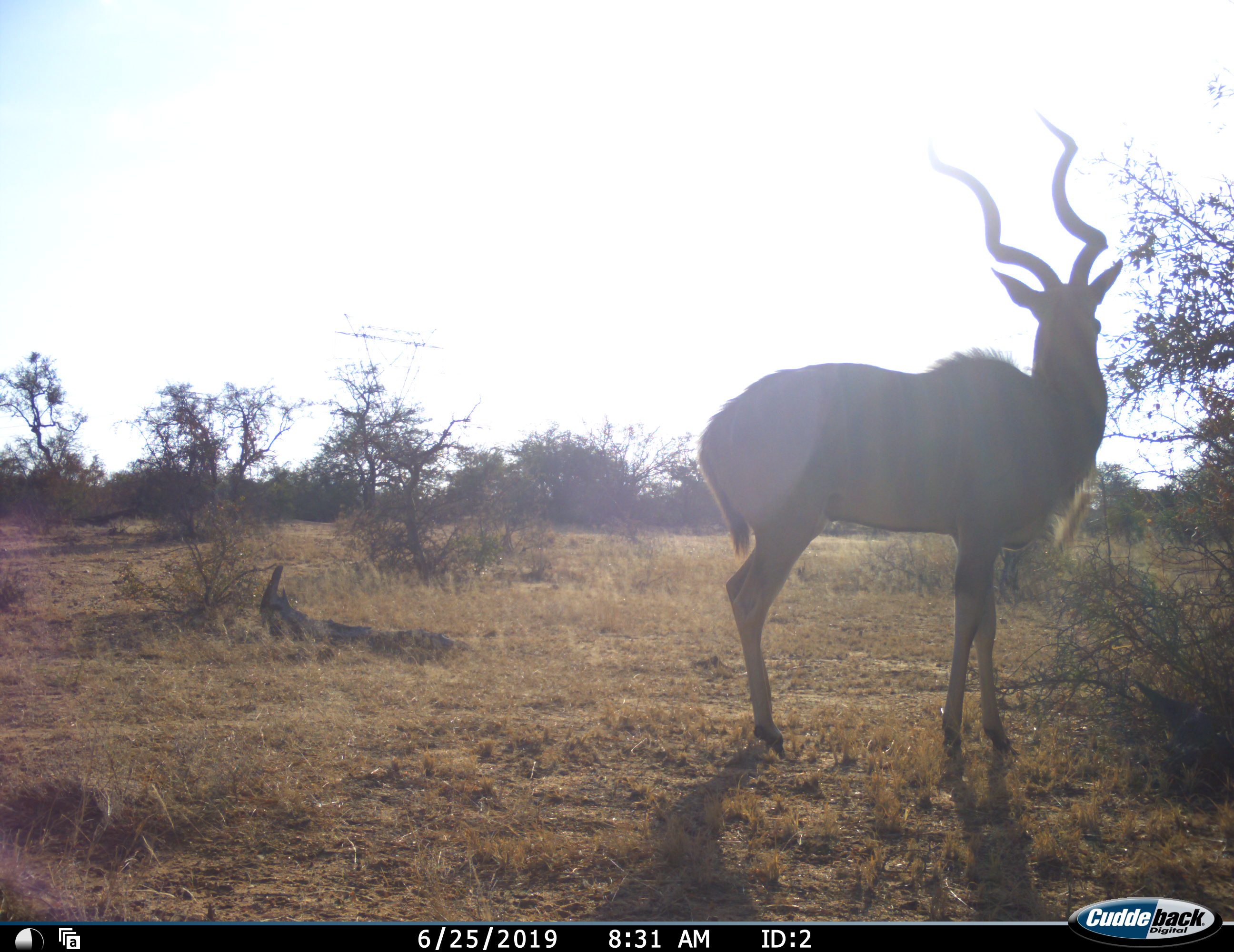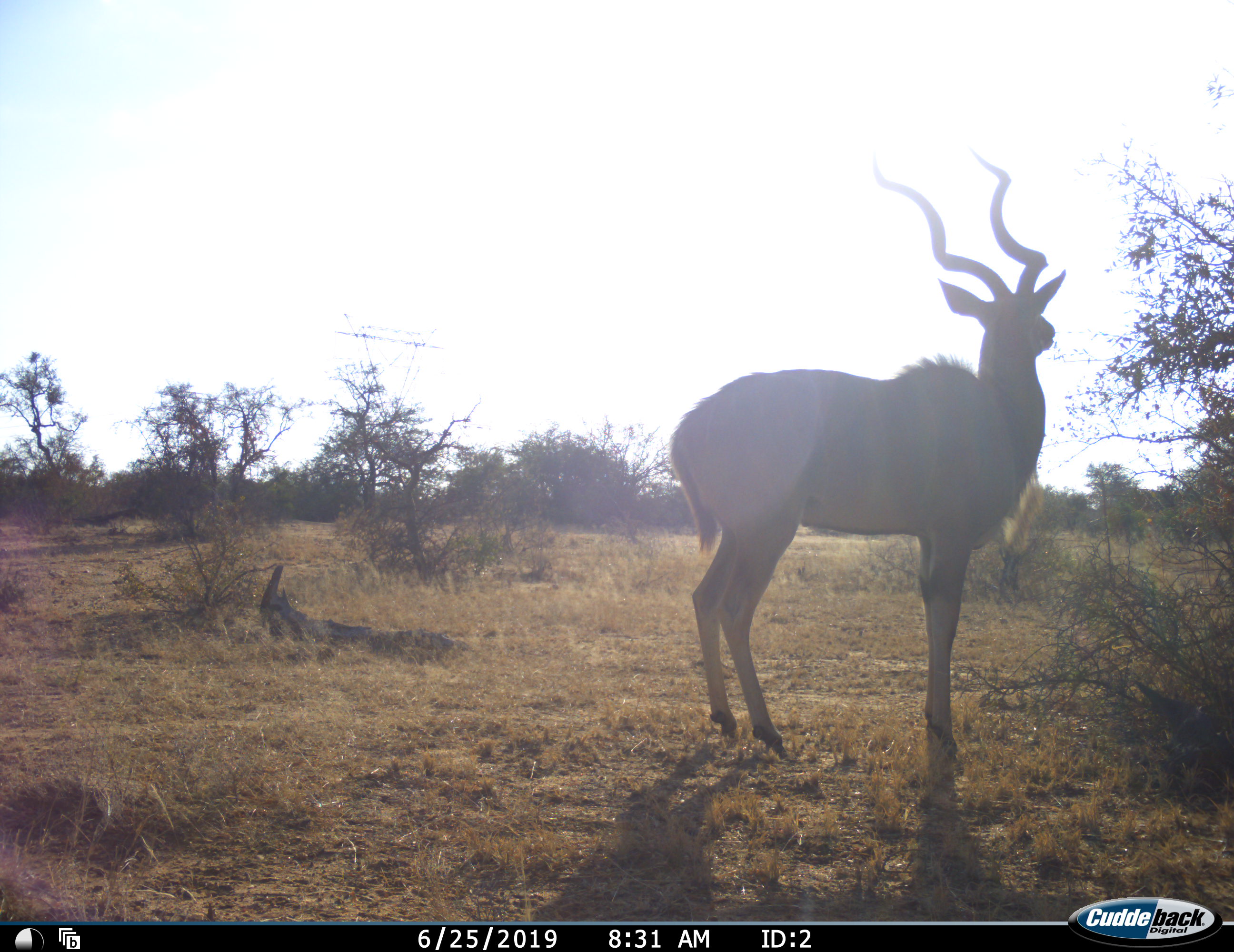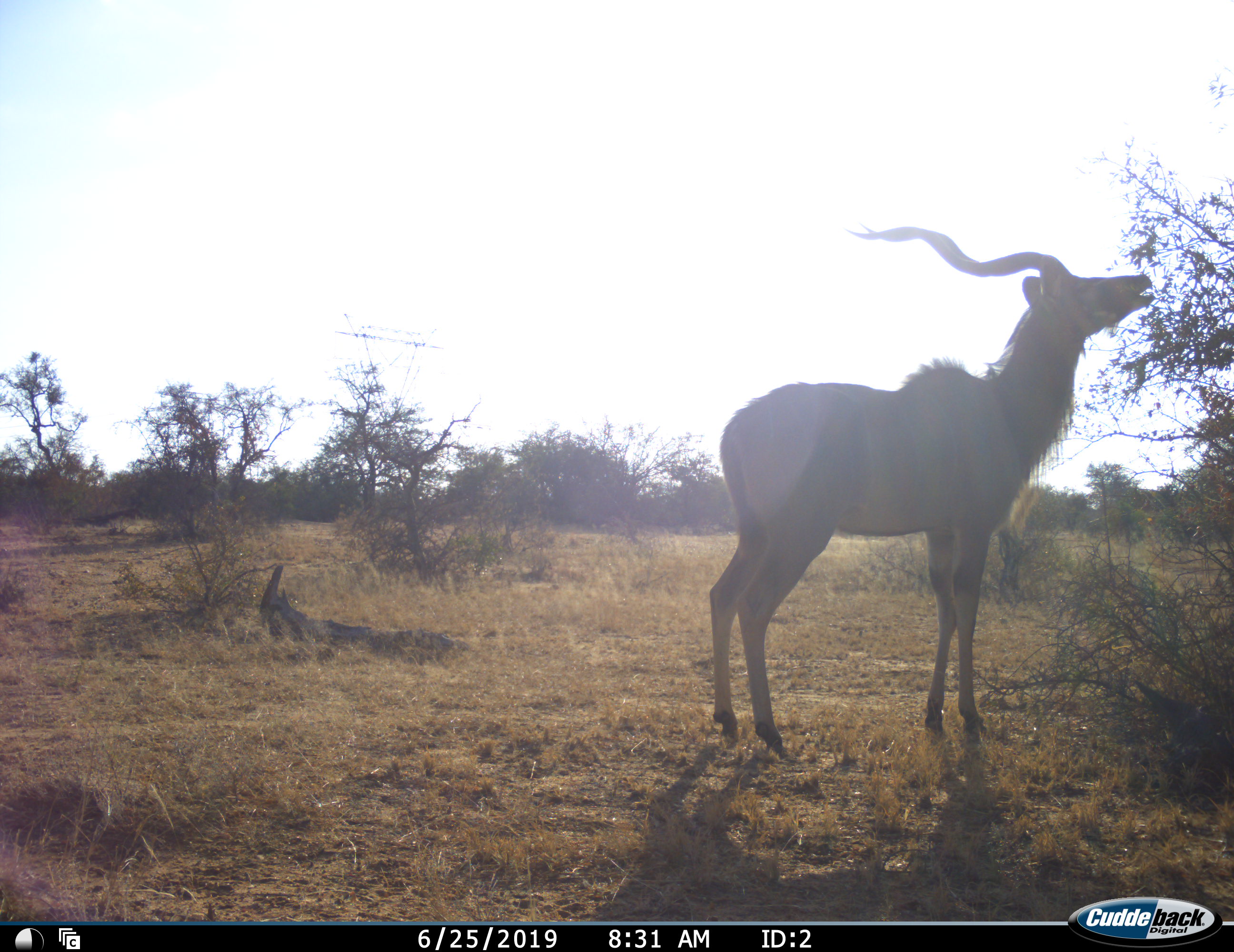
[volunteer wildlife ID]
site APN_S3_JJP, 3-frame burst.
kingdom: Animalia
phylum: Chordata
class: Mammalia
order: Artiodactyla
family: Bovidae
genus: Tragelaphus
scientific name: Tragelaphus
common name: kudu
Kudu (Tragelaphus), count 1. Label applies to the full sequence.